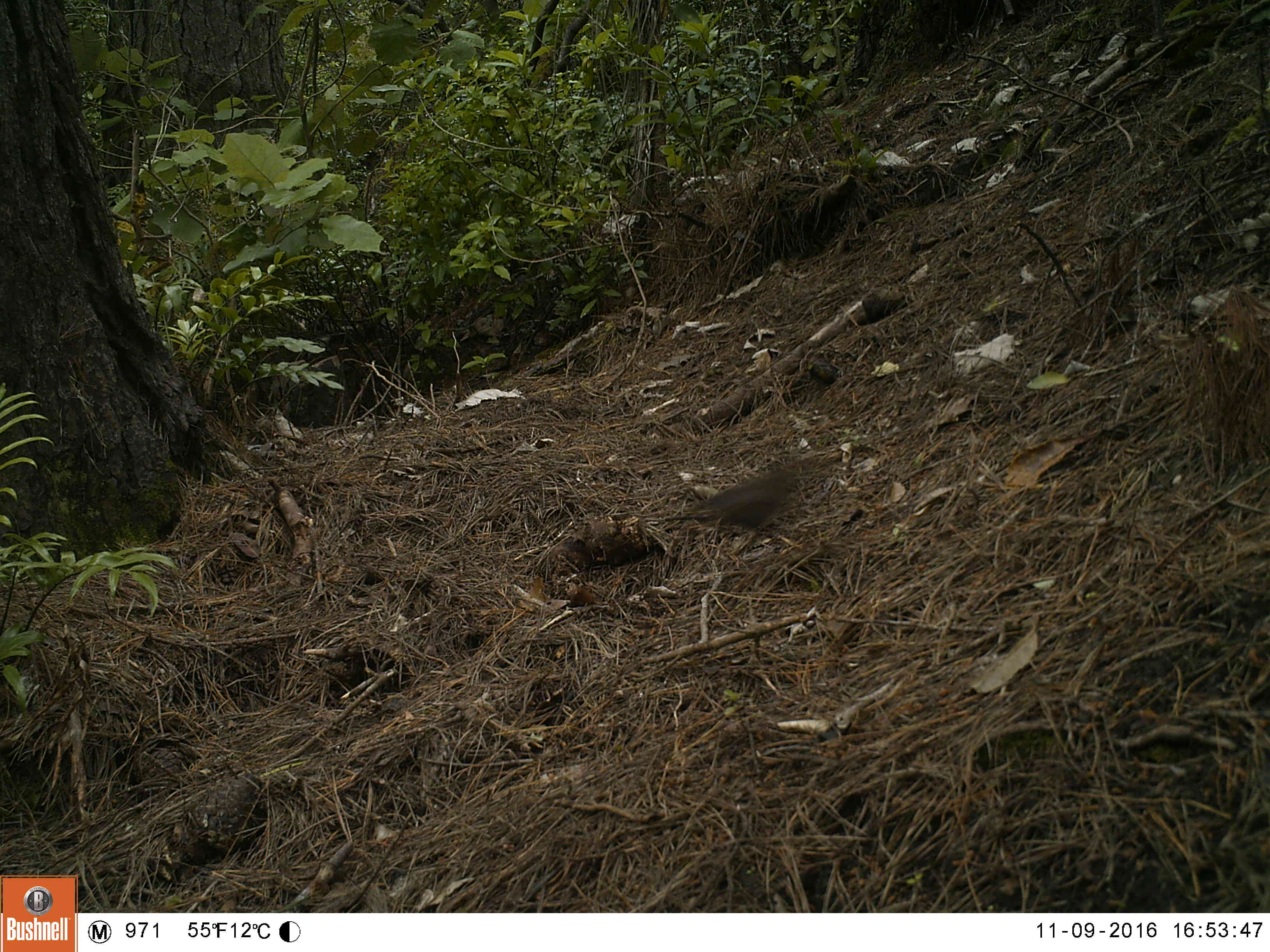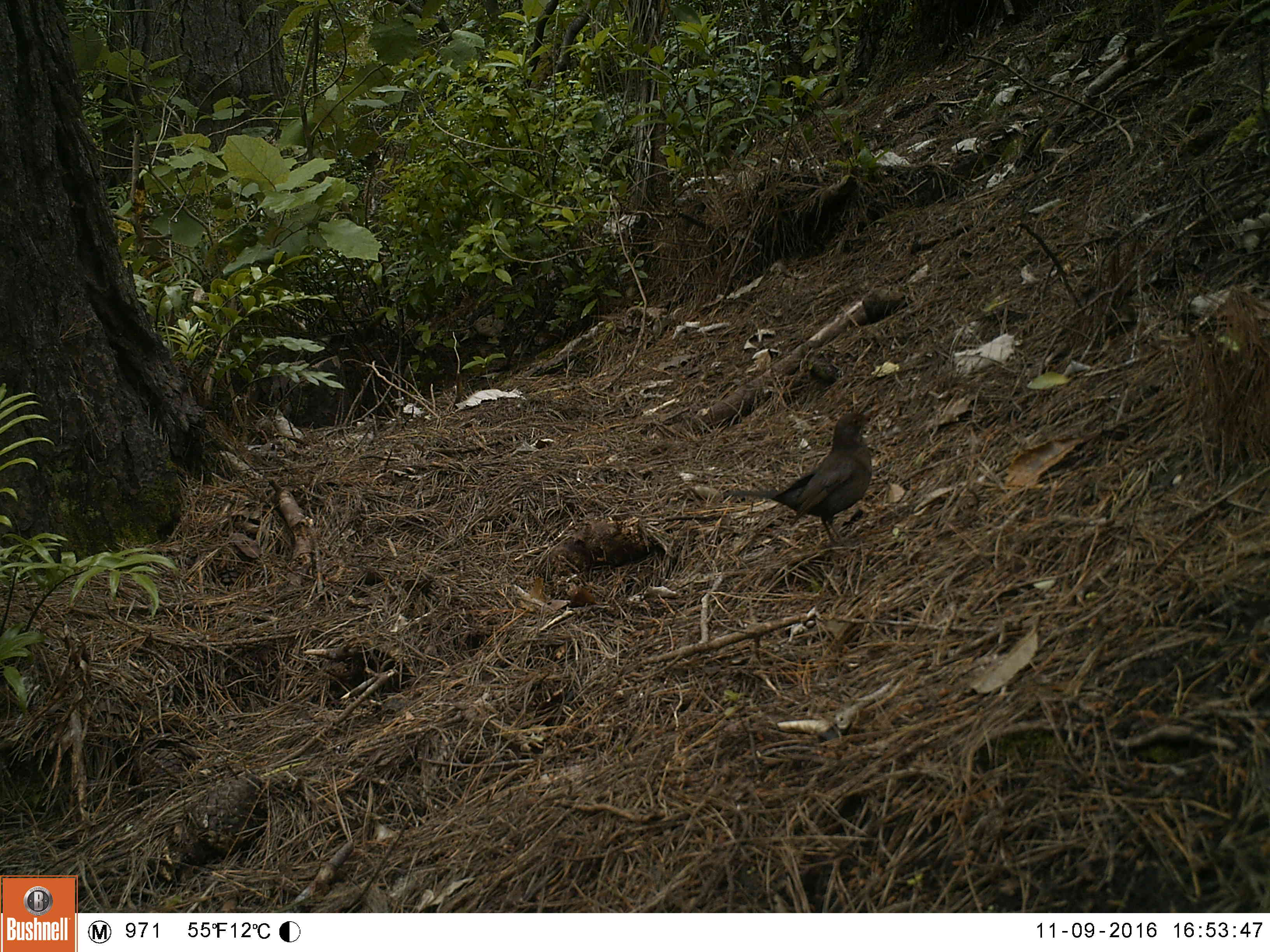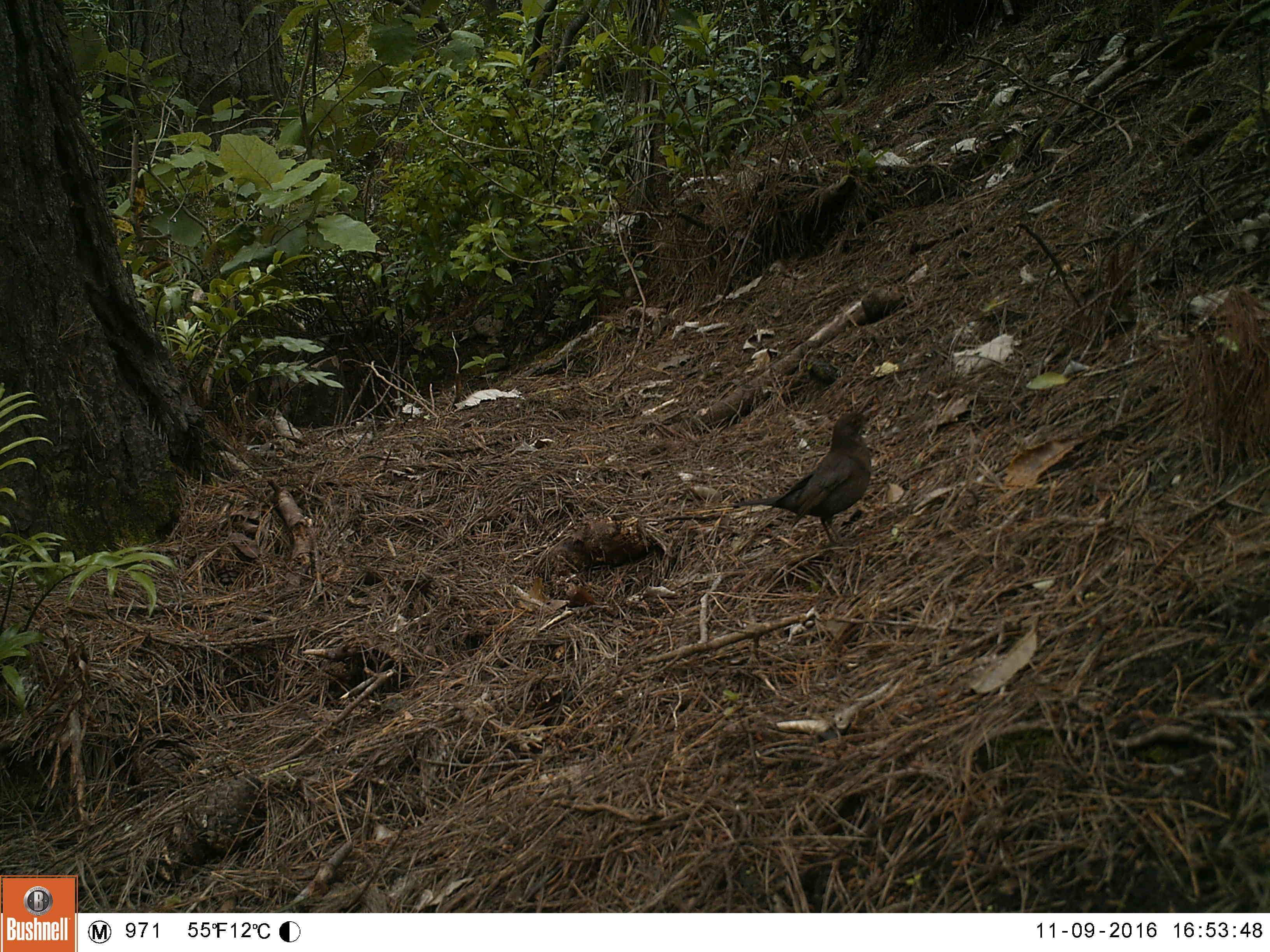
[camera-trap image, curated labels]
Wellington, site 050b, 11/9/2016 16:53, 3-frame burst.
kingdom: Animalia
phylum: Chordata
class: Aves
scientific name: Aves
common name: bird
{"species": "bird (Aves)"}